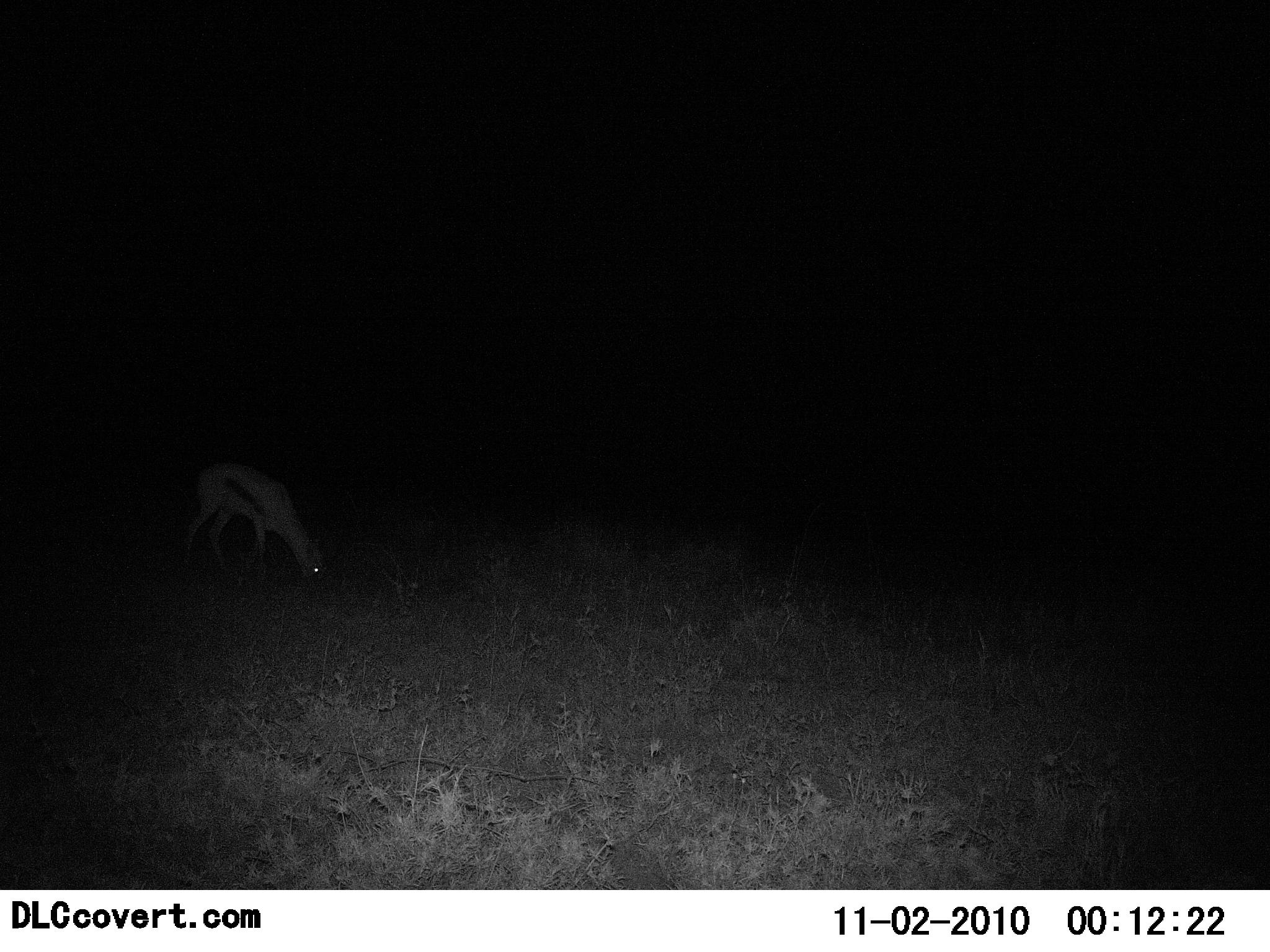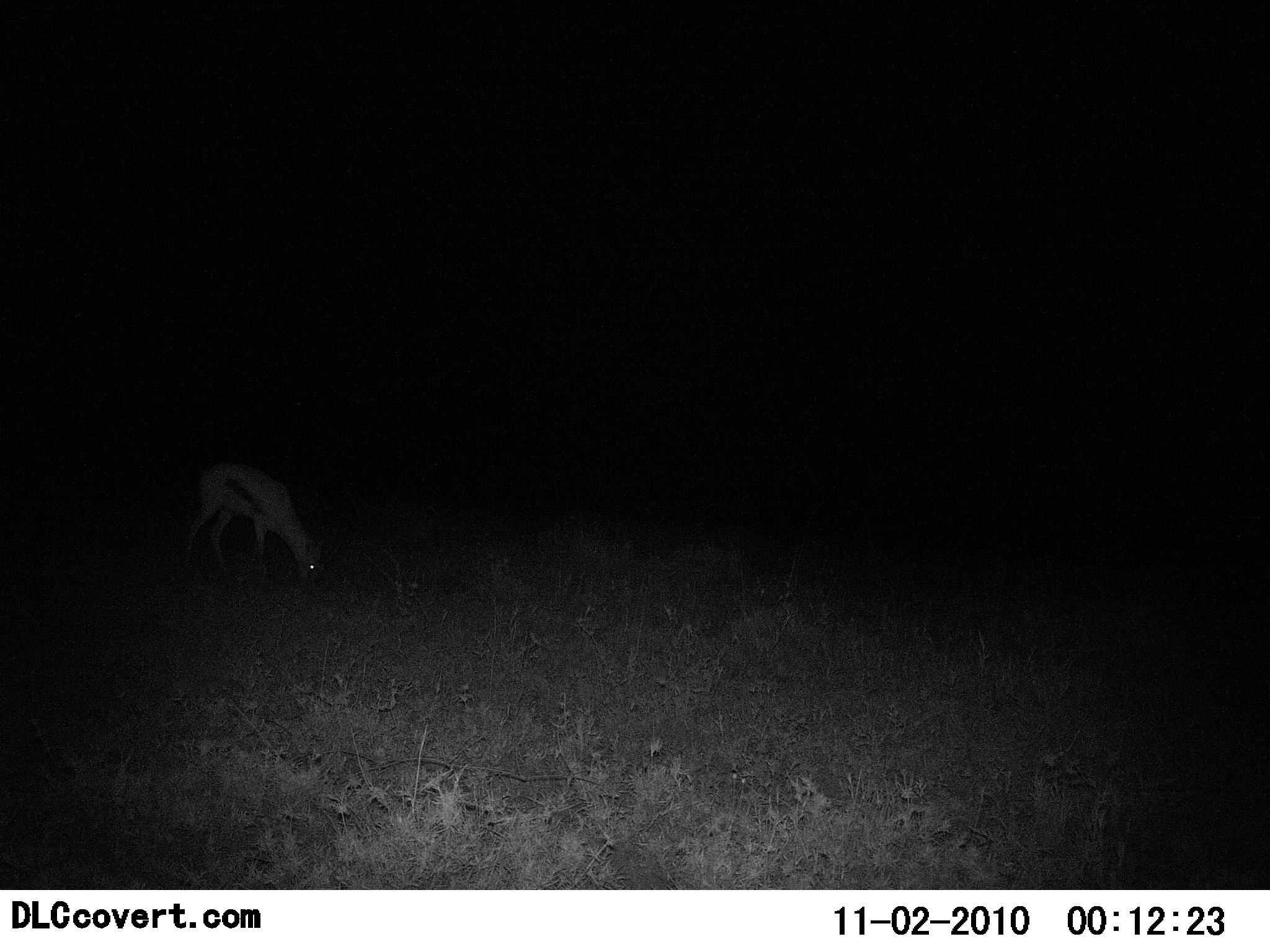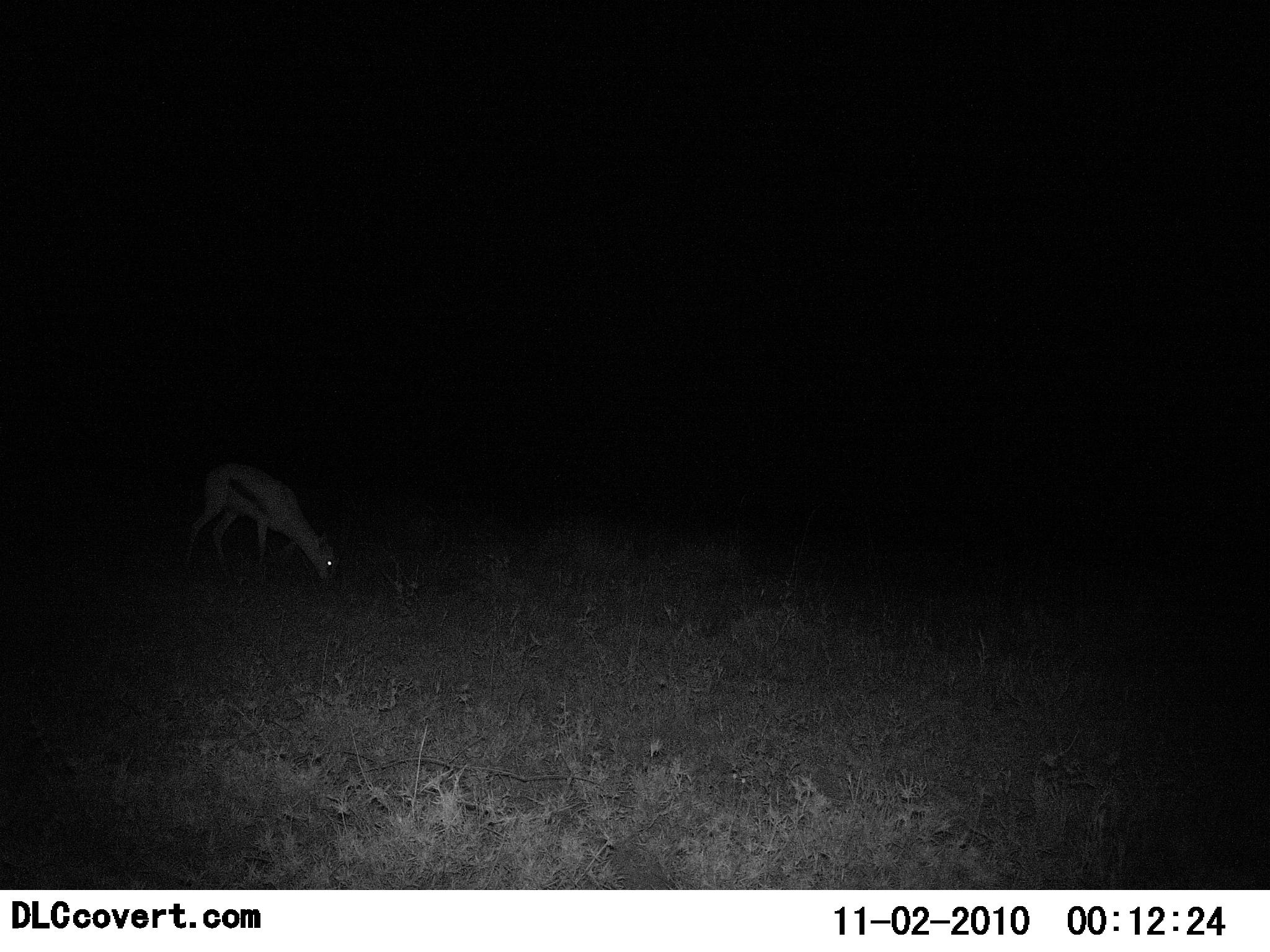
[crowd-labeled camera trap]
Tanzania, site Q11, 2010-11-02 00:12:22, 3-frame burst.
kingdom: Animalia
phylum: Chordata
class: Mammalia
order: Artiodactyla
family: Bovidae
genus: Eudorcas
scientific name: Eudorcas thomsonii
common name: thomson's gazelle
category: gazellethomsons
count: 1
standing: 31%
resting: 0%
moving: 0%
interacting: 0%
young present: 8%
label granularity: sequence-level